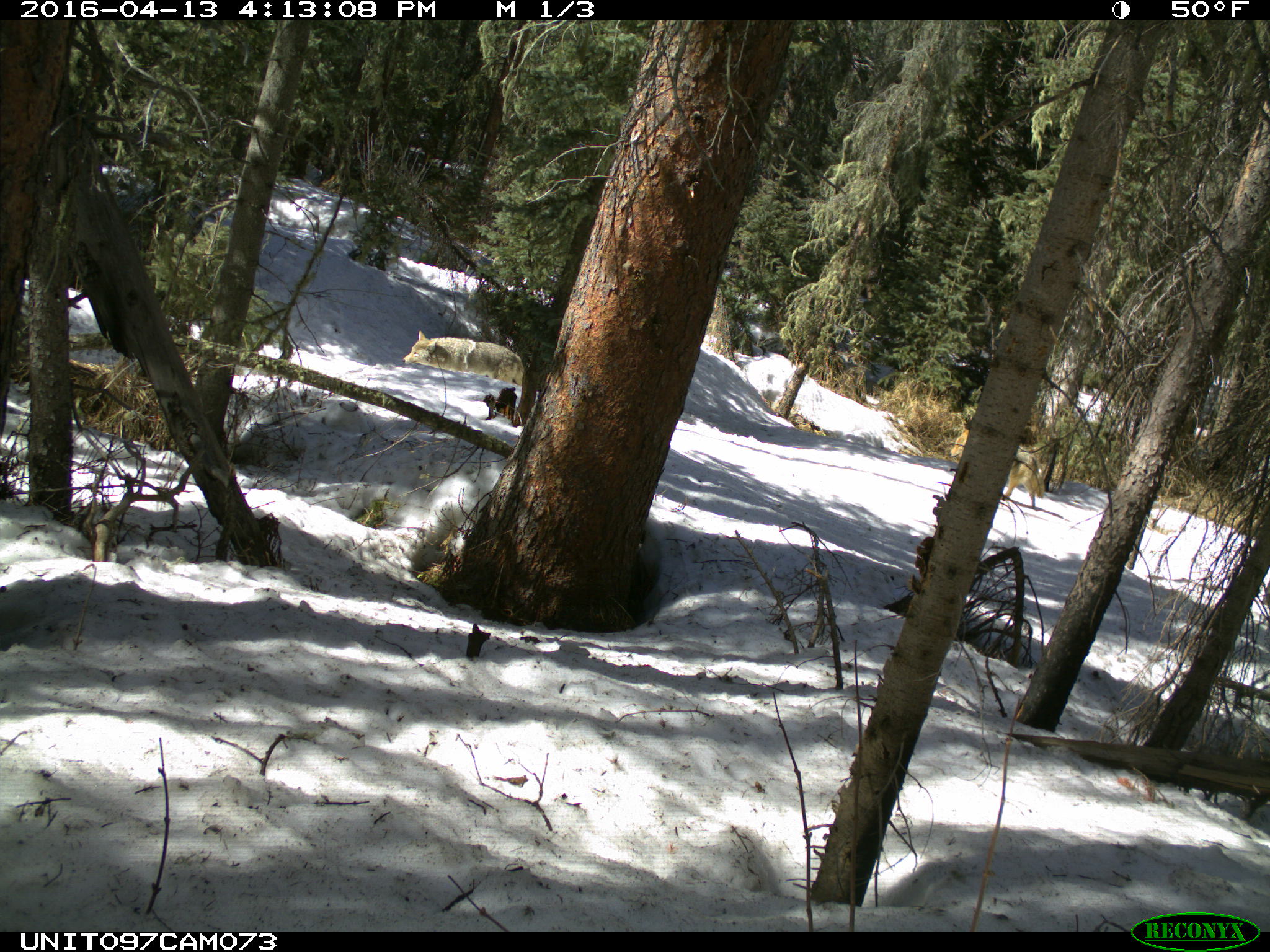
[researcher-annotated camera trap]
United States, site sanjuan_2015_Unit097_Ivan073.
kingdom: Animalia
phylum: Chordata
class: Mammalia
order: Carnivora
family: Canidae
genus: Canis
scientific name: Canis latrans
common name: coyote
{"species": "Canis latrans (coyote)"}